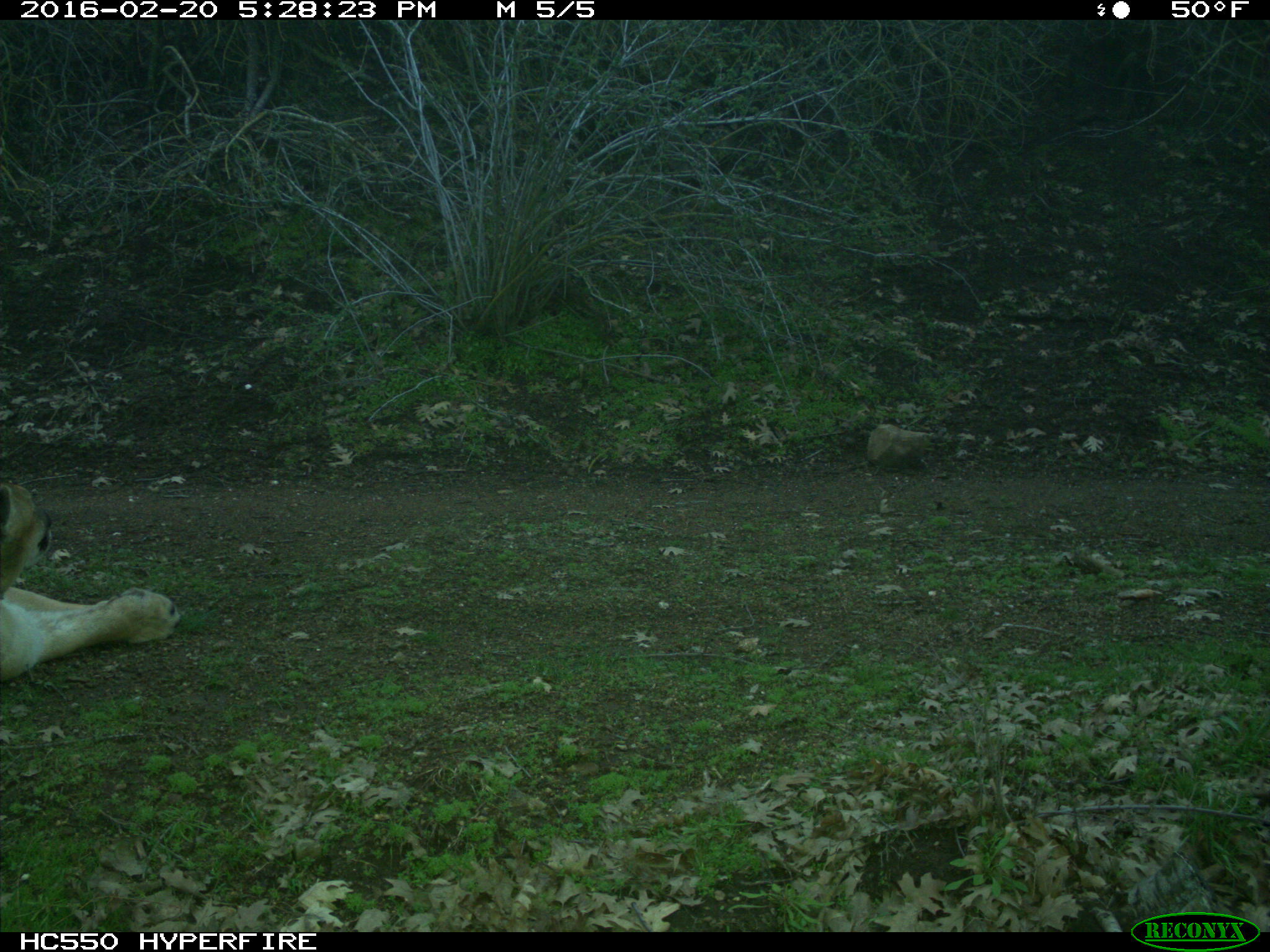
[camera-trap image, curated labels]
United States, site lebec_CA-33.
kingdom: Animalia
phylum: Chordata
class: Mammalia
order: Carnivora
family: Felidae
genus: Puma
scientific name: Puma concolor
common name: mountain lion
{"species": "Puma concolor (mountain lion)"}